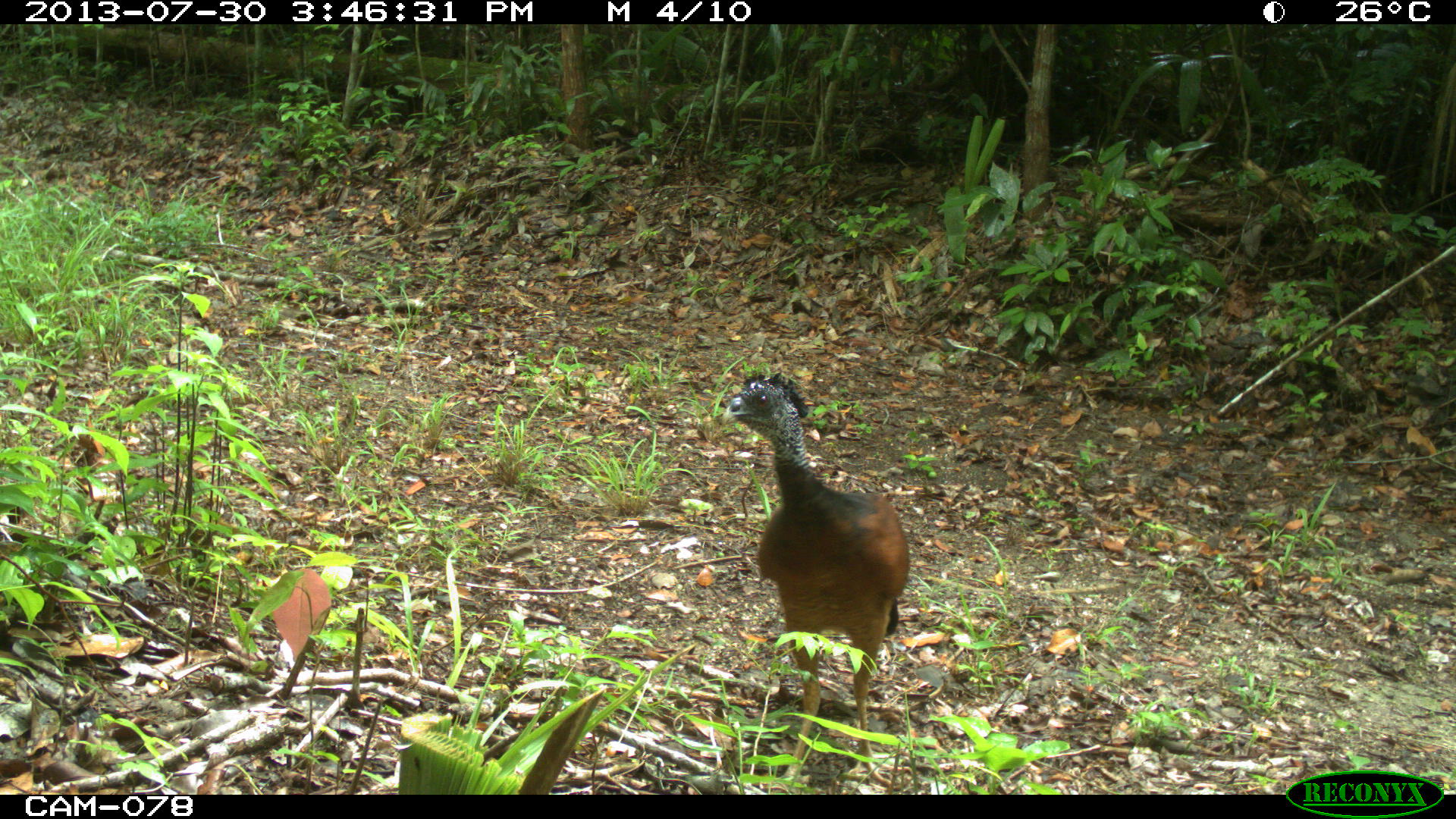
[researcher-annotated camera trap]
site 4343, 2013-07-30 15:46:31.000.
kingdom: Animalia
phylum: Chordata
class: Aves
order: Galliformes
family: Cracidae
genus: Crax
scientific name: Crax rubra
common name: great curassow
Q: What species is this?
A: Crax rubra (great curassow).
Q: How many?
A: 1.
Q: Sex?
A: Female.